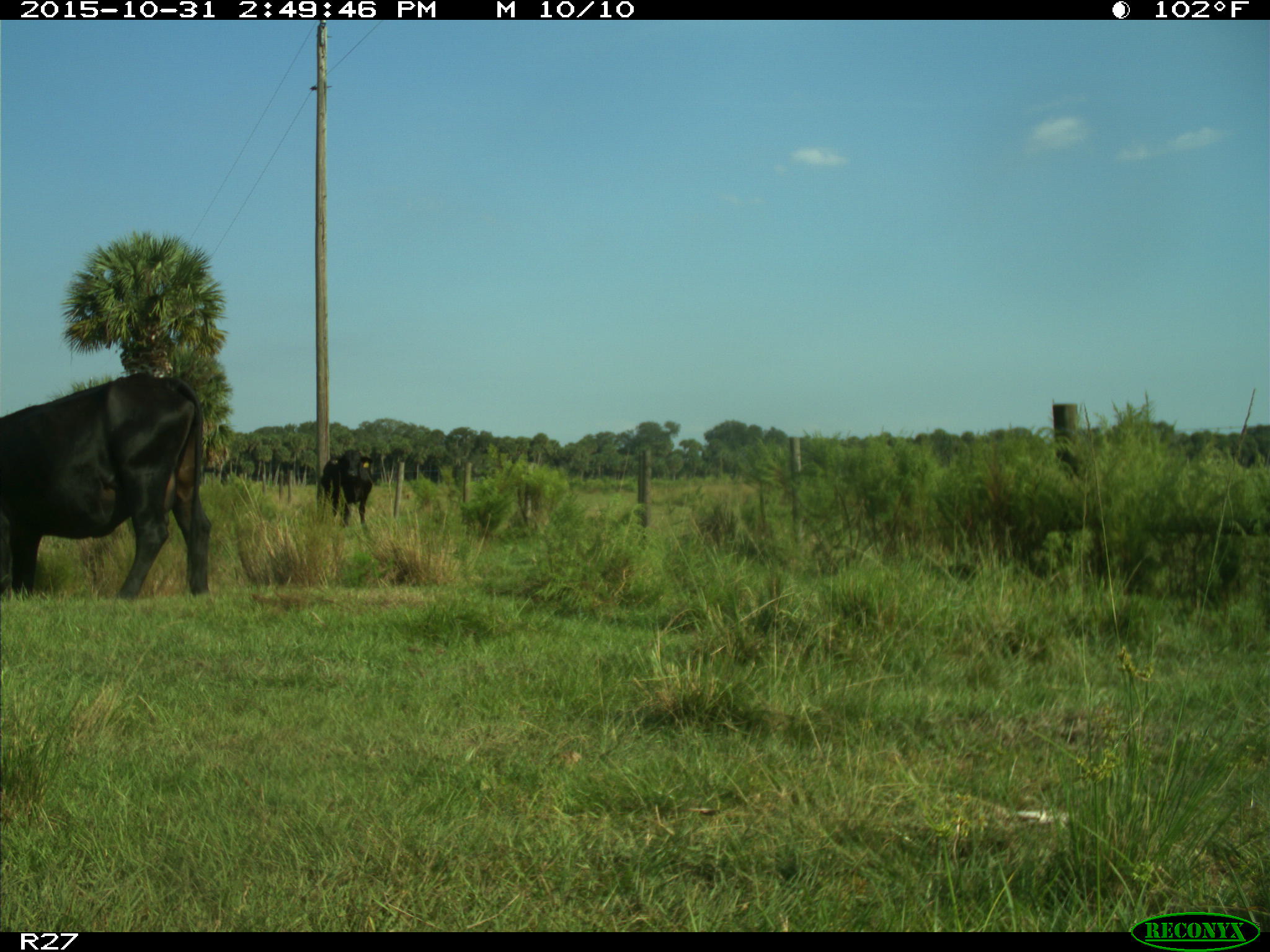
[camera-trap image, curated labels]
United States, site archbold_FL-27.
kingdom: Animalia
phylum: Chordata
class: Mammalia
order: Artiodactyla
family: Bovidae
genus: Bos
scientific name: Bos taurus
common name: domestic cow